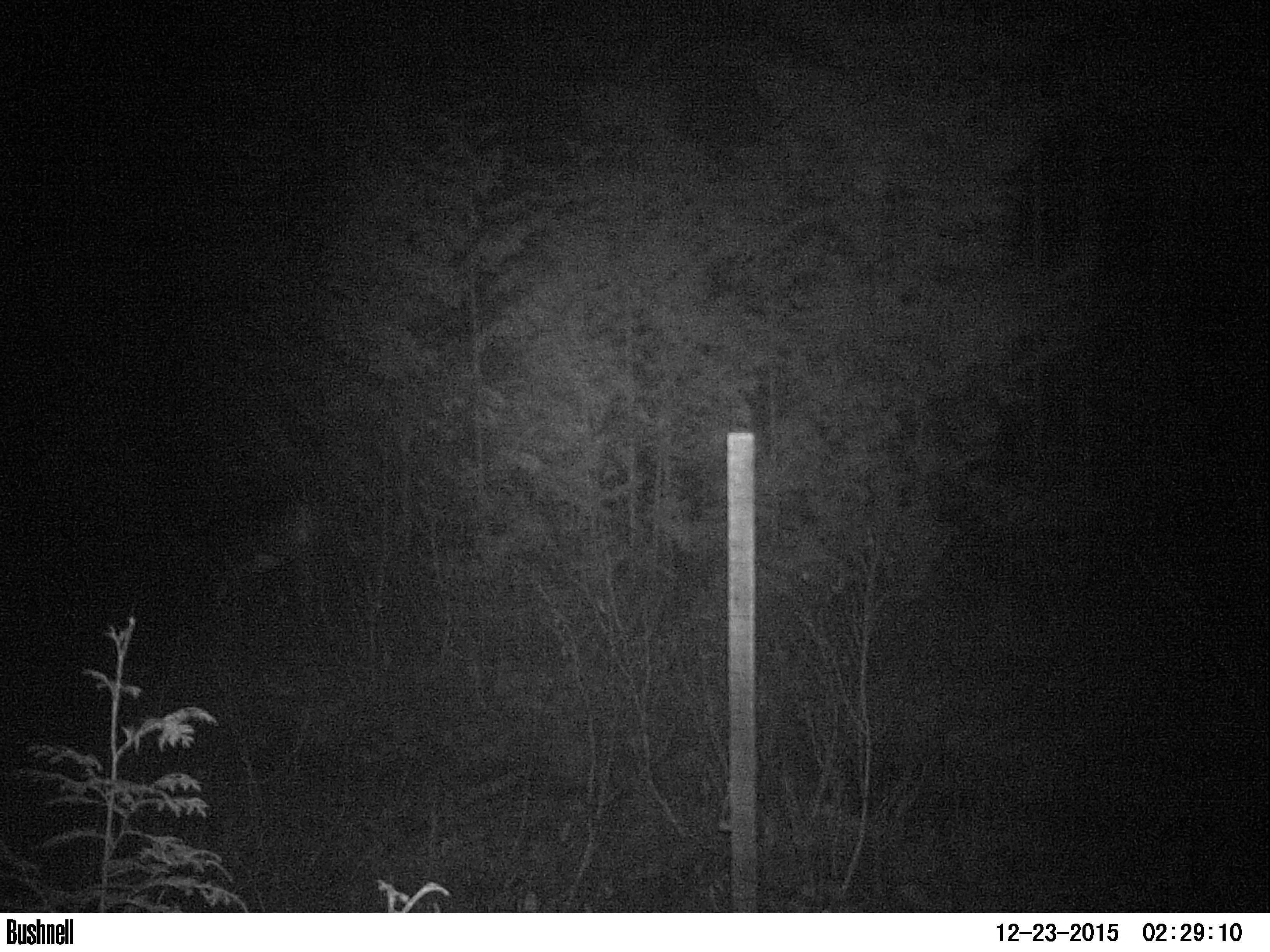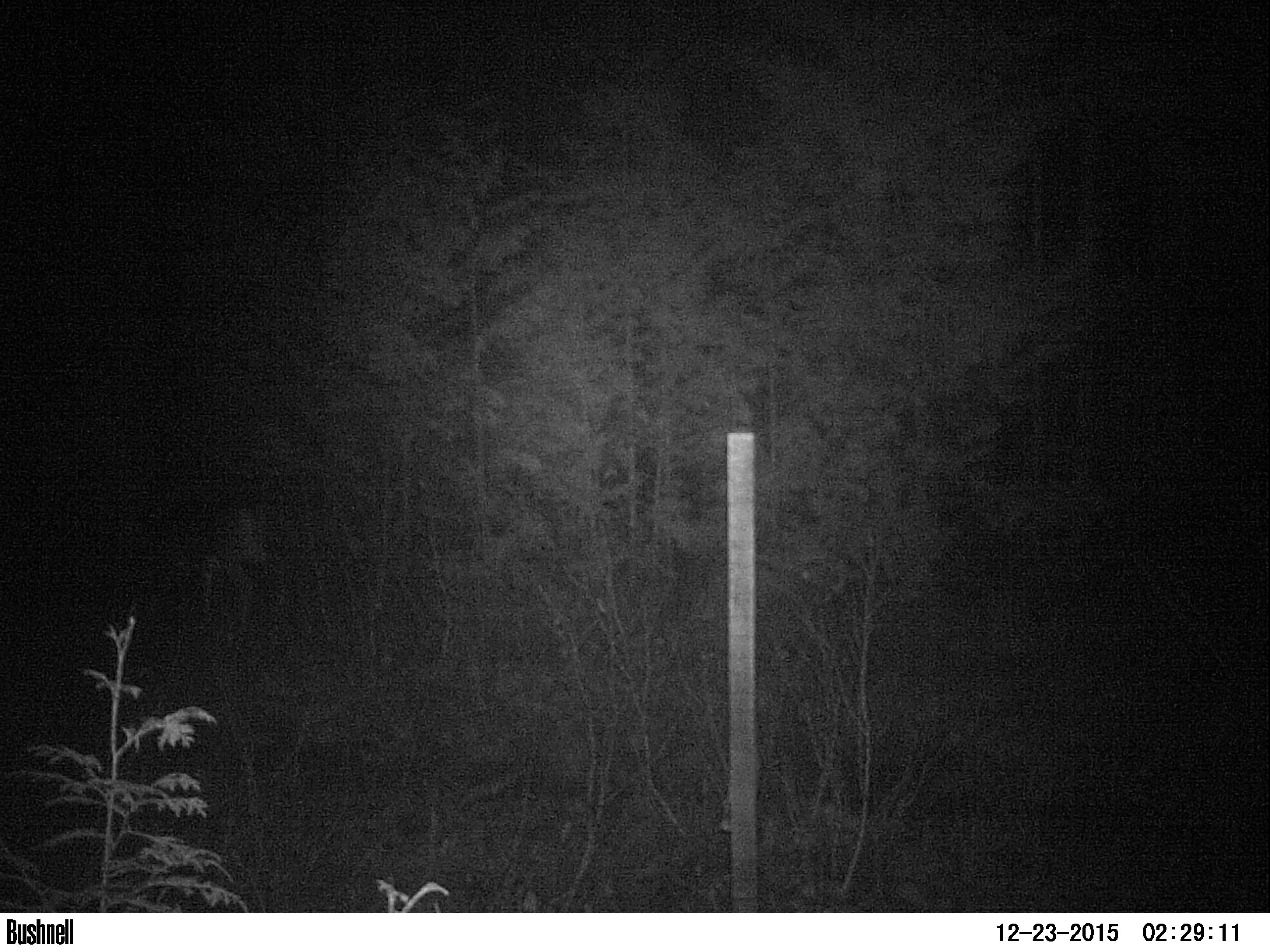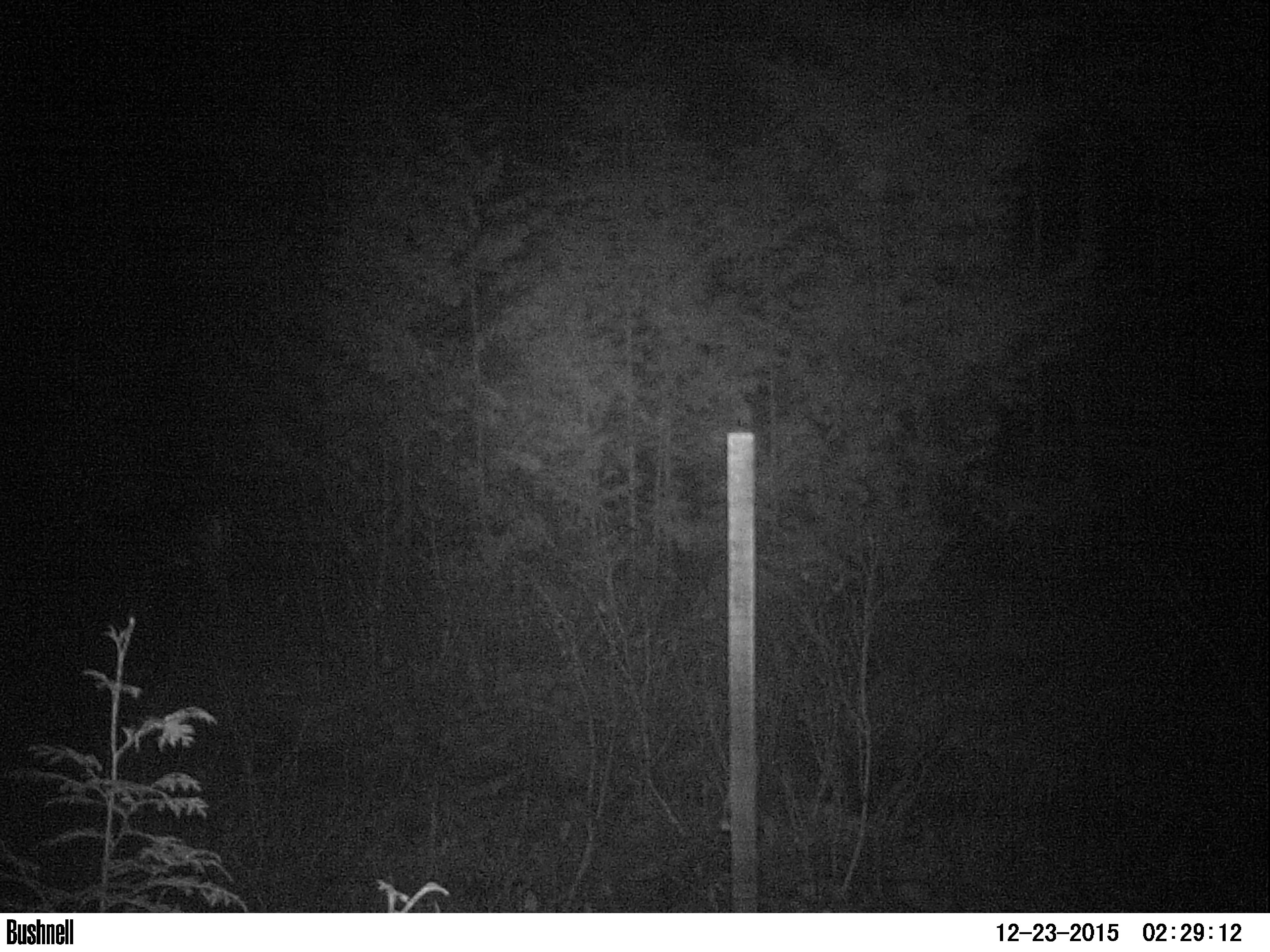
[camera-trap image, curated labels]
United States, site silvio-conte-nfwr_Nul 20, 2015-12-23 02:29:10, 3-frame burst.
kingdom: Animalia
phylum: Chordata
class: Mammalia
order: Artiodactyla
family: Cervidae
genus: Odocoileus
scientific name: Odocoileus virginianus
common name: white-tailed deer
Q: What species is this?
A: White-tailed deer (Odocoileus virginianus).